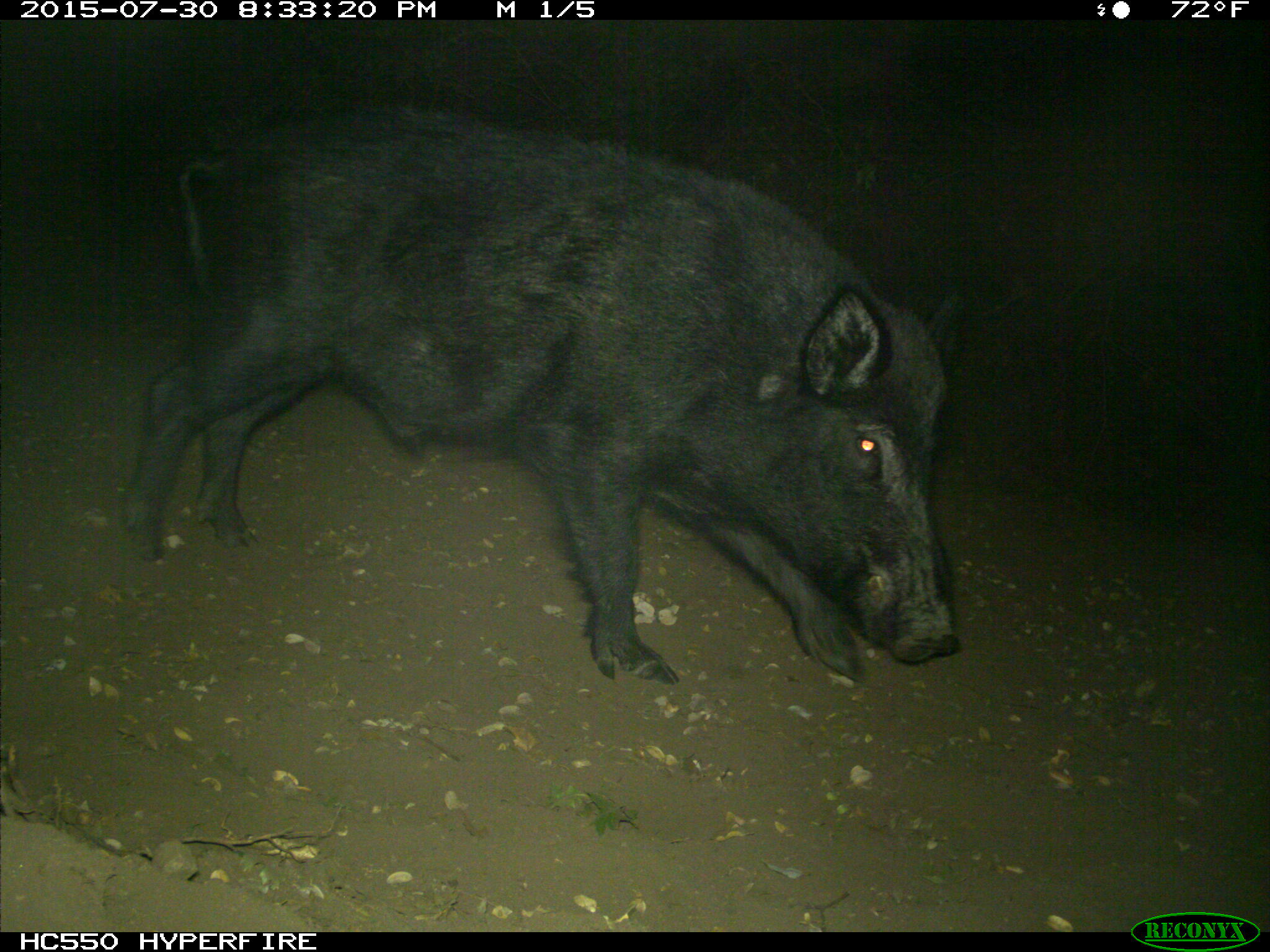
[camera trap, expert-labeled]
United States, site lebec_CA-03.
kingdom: Animalia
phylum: Chordata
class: Mammalia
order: Artiodactyla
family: Suidae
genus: Sus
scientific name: Sus scrofa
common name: wild boar